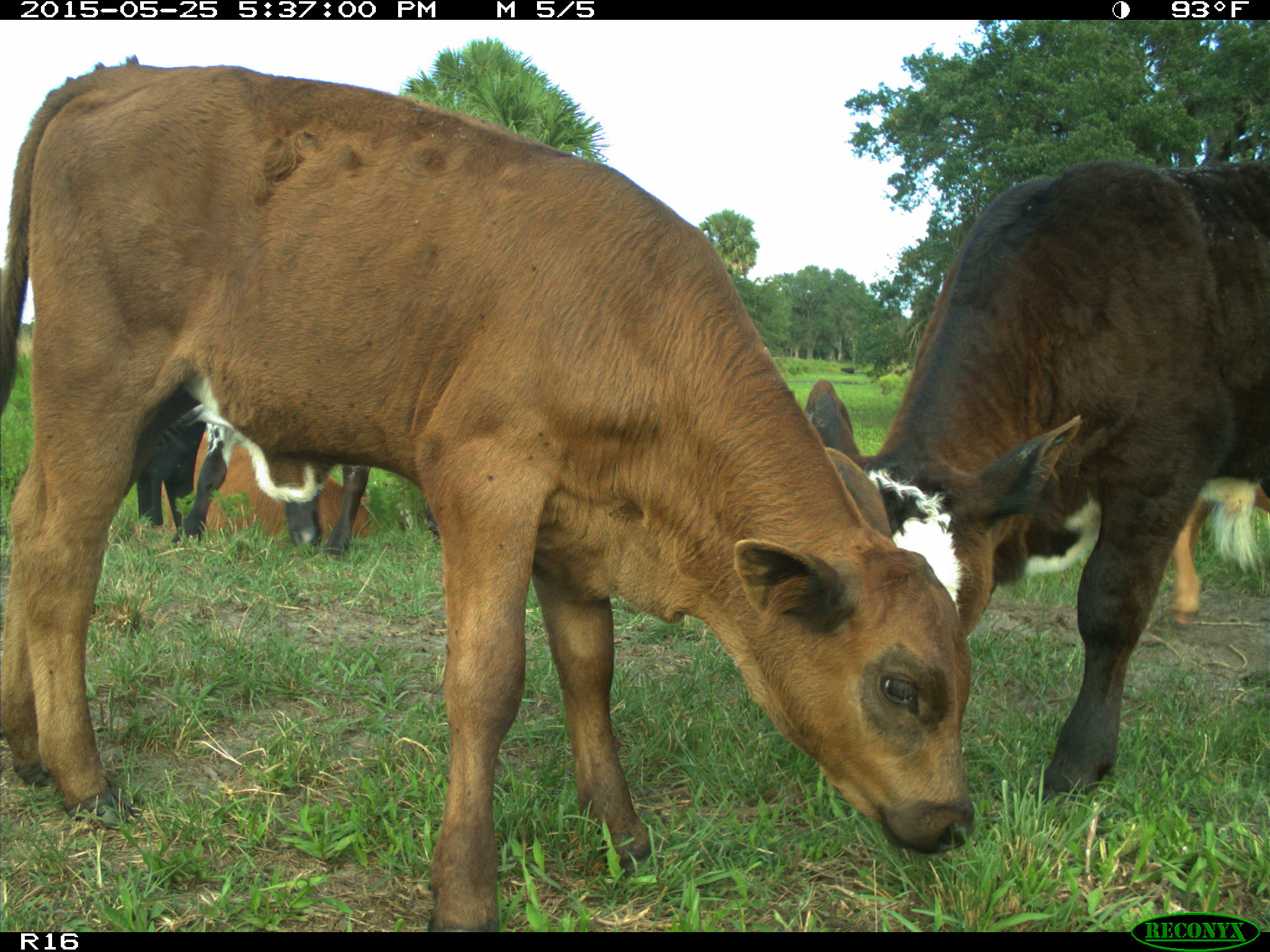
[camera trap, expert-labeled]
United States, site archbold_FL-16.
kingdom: Animalia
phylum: Chordata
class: Mammalia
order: Artiodactyla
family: Bovidae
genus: Bos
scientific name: Bos taurus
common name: domestic cow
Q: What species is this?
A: Bos taurus (domestic cow).